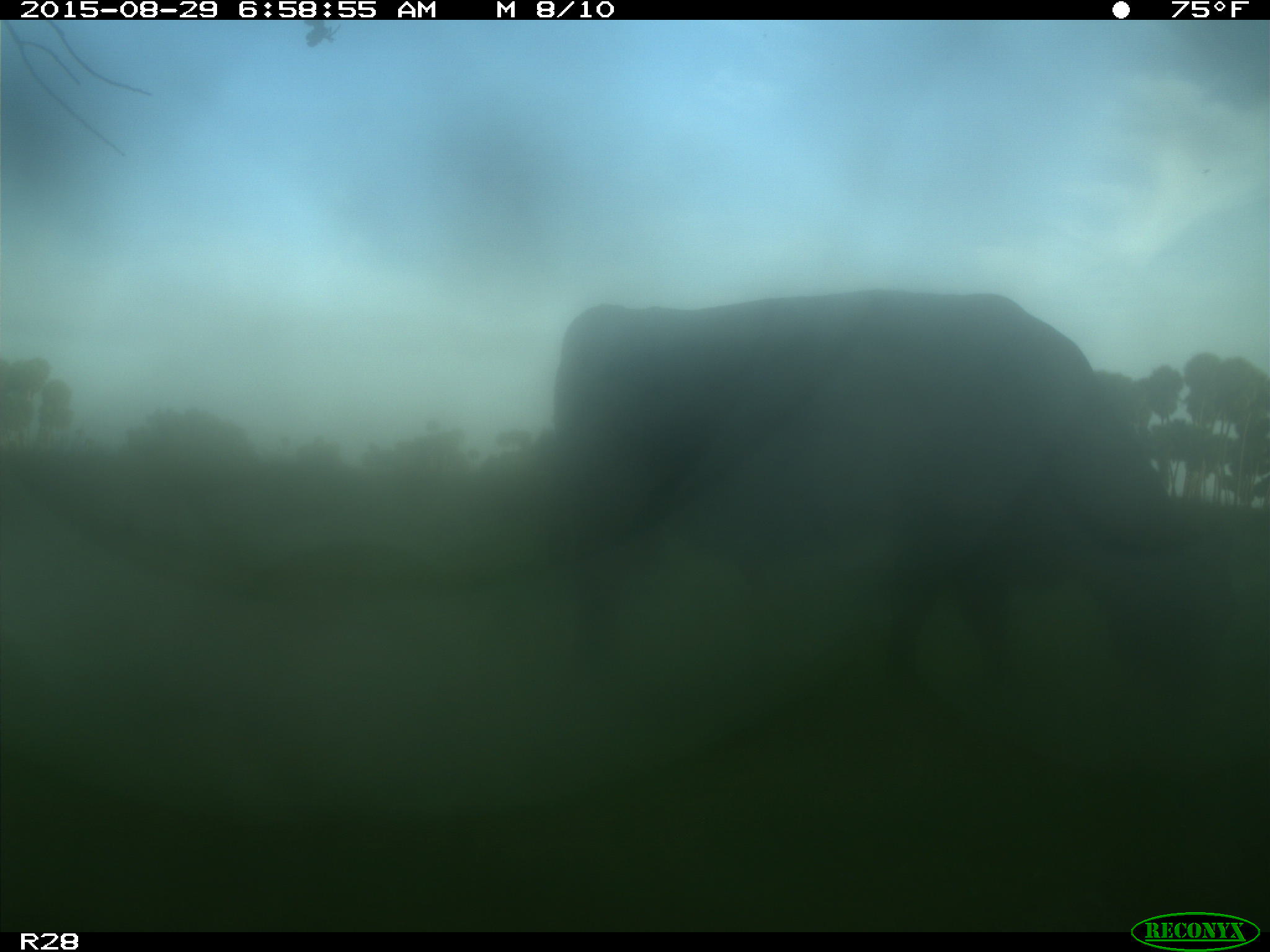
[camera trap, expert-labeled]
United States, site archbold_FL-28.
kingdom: Animalia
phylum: Chordata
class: Mammalia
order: Artiodactyla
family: Bovidae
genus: Bos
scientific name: Bos taurus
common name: domestic cow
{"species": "Bos taurus (domestic cow)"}